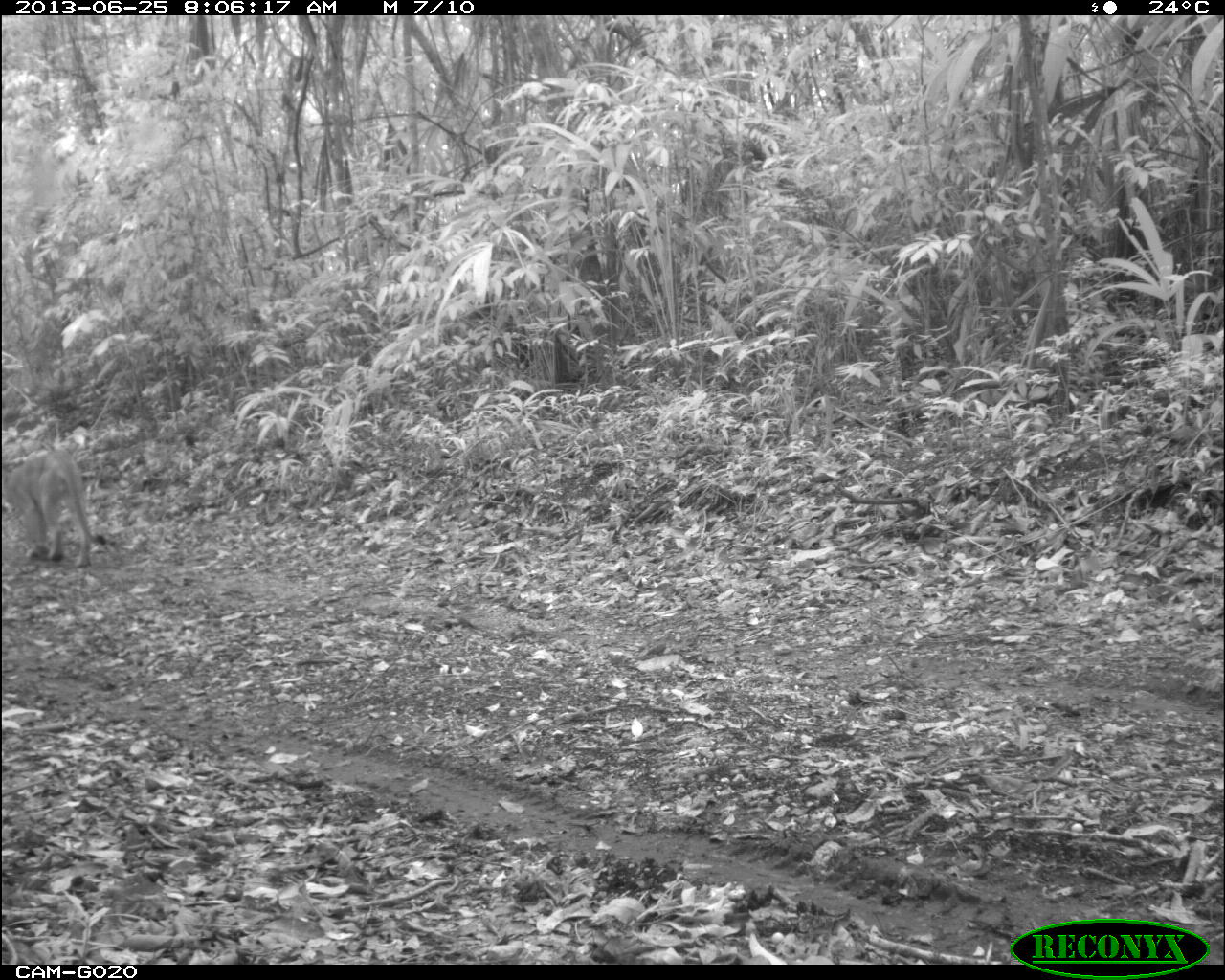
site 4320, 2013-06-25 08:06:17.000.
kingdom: Animalia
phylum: Chordata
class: Mammalia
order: Carnivora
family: Felidae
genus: Puma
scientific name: Puma concolor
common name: mountain lion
Puma concolor (mountain lion), count 1, sex male.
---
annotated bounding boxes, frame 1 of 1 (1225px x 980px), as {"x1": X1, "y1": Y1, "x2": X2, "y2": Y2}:
puma concolor: {"x1": 2, "y1": 447, "x2": 107, "y2": 567}